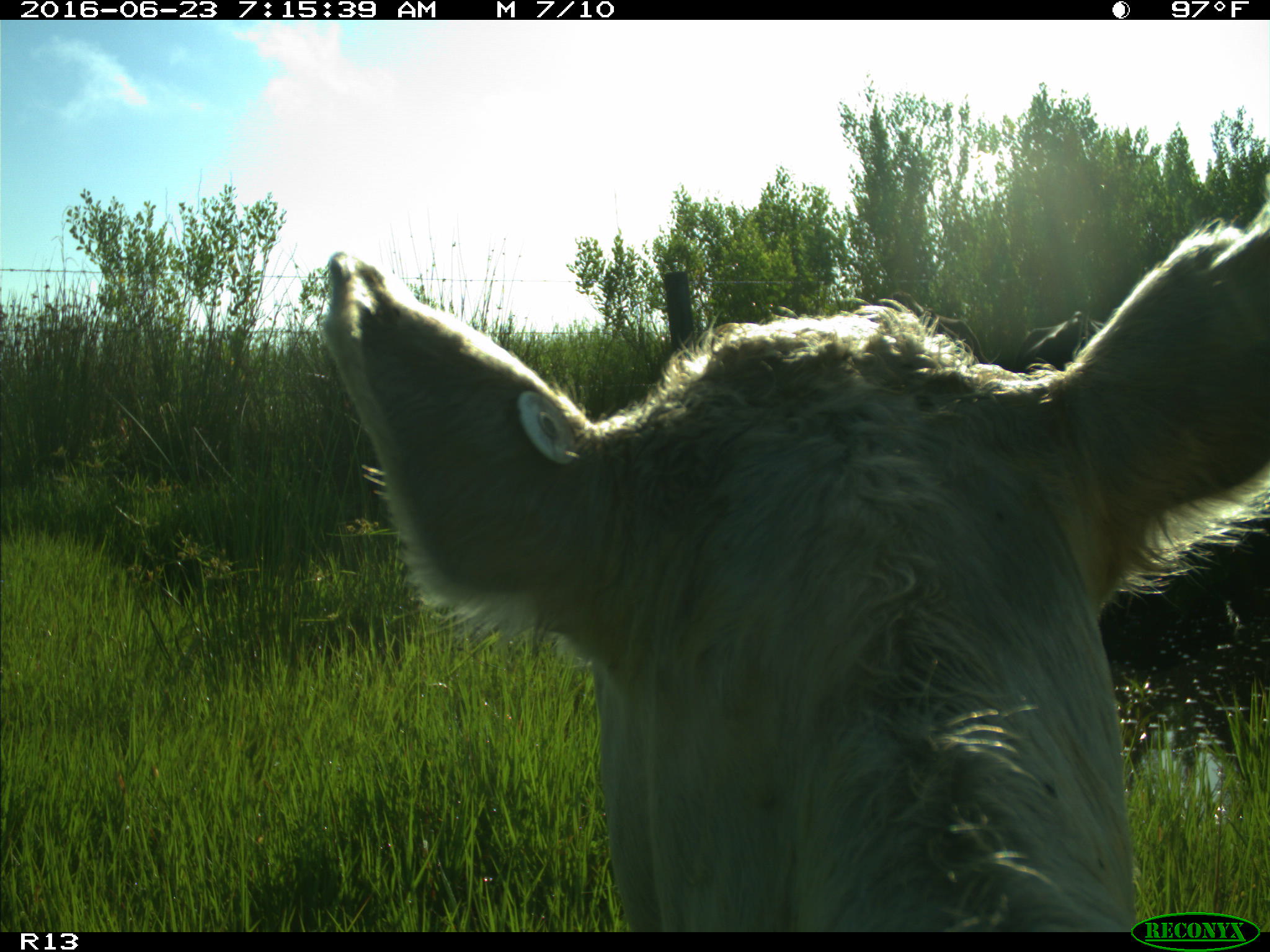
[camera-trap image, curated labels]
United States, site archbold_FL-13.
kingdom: Animalia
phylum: Chordata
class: Mammalia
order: Artiodactyla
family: Bovidae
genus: Bos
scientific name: Bos taurus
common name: domestic cow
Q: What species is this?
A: Bos taurus (domestic cow).